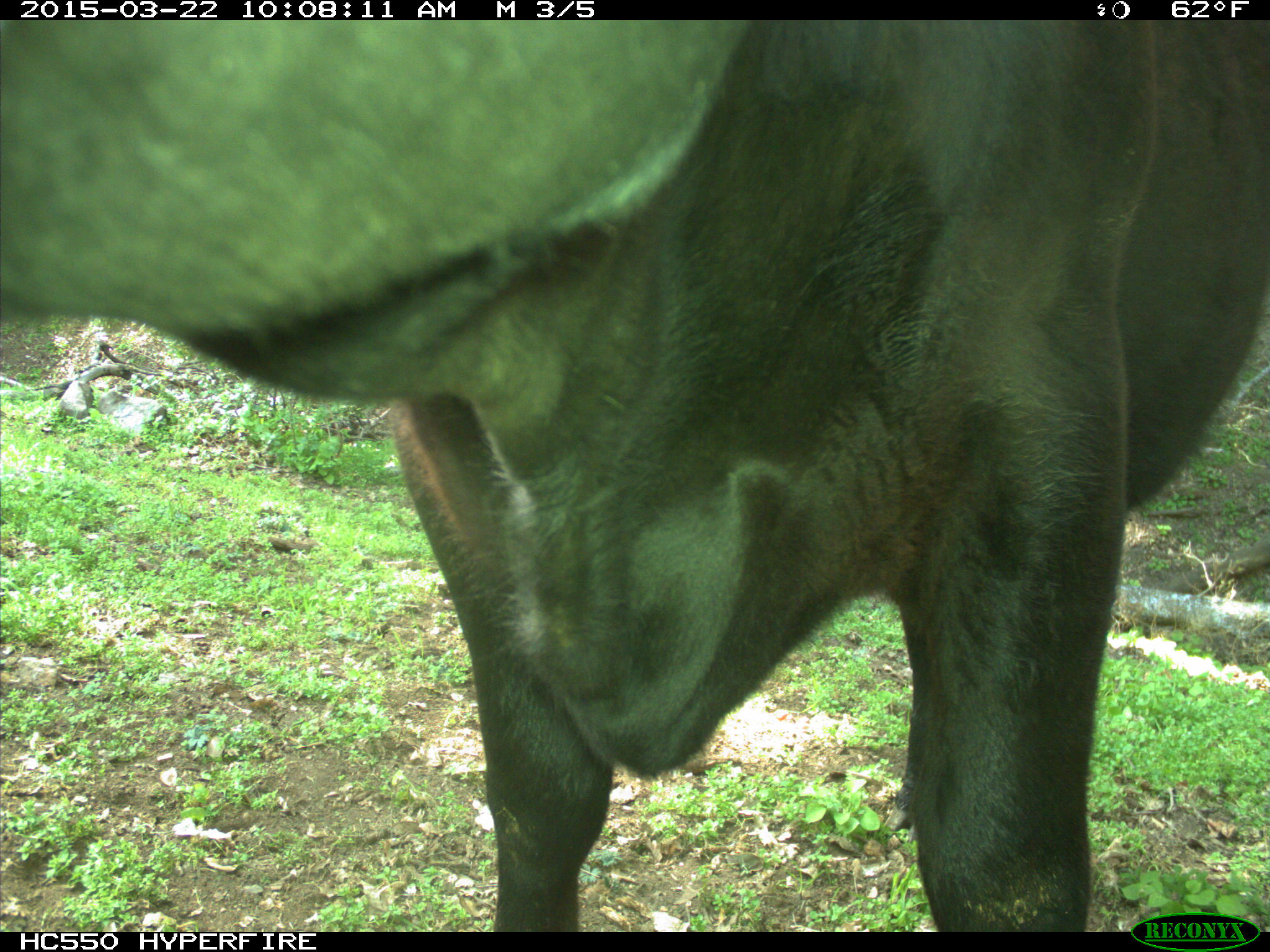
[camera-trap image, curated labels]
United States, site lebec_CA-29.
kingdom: Animalia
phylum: Chordata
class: Mammalia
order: Artiodactyla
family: Bovidae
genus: Bos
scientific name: Bos taurus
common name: domestic cow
Bos taurus (domestic cow).